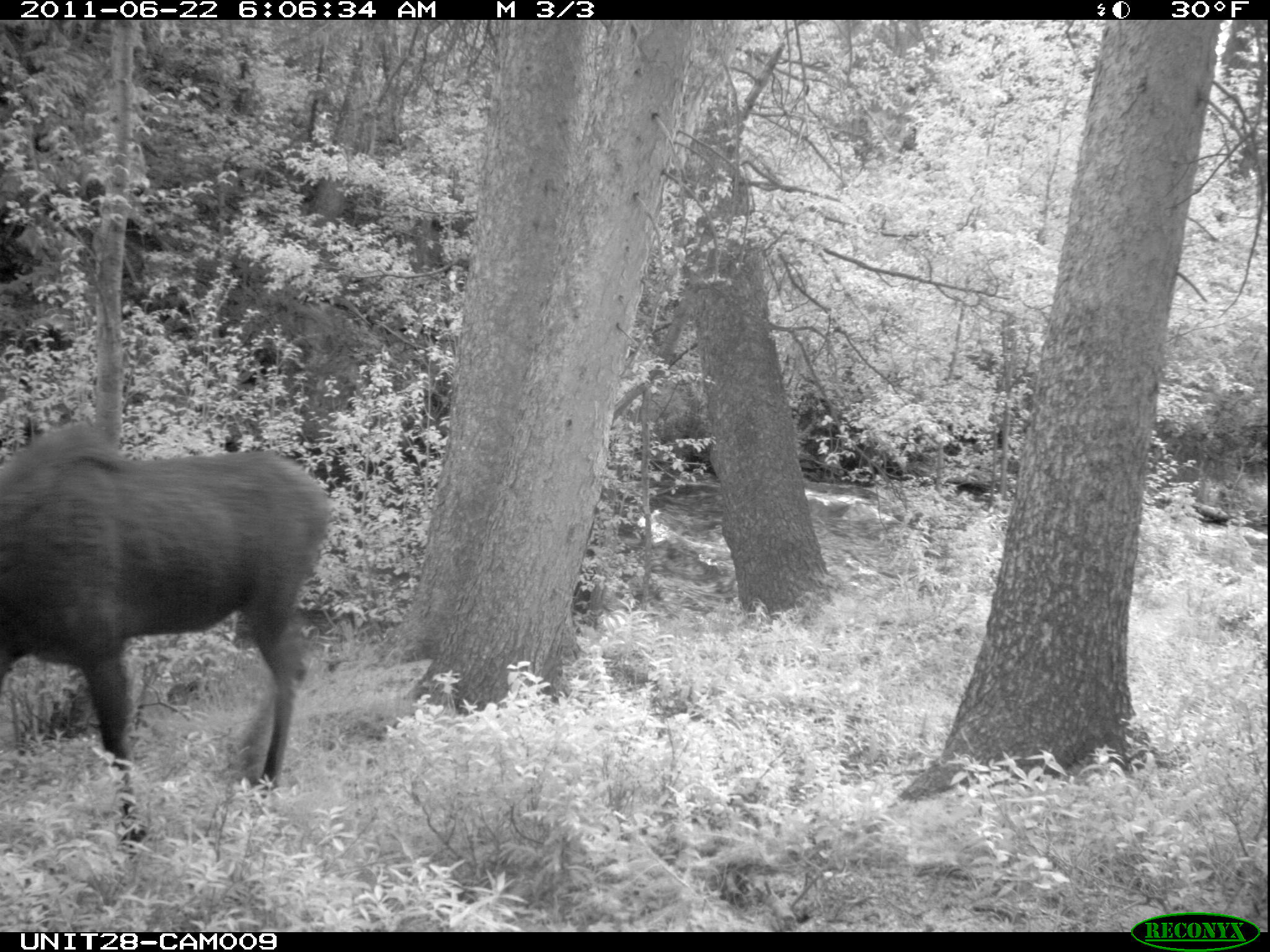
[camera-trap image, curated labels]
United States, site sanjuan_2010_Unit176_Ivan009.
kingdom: Animalia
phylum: Chordata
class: Mammalia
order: Artiodactyla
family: Cervidae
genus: Alces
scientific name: Alces alces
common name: moose